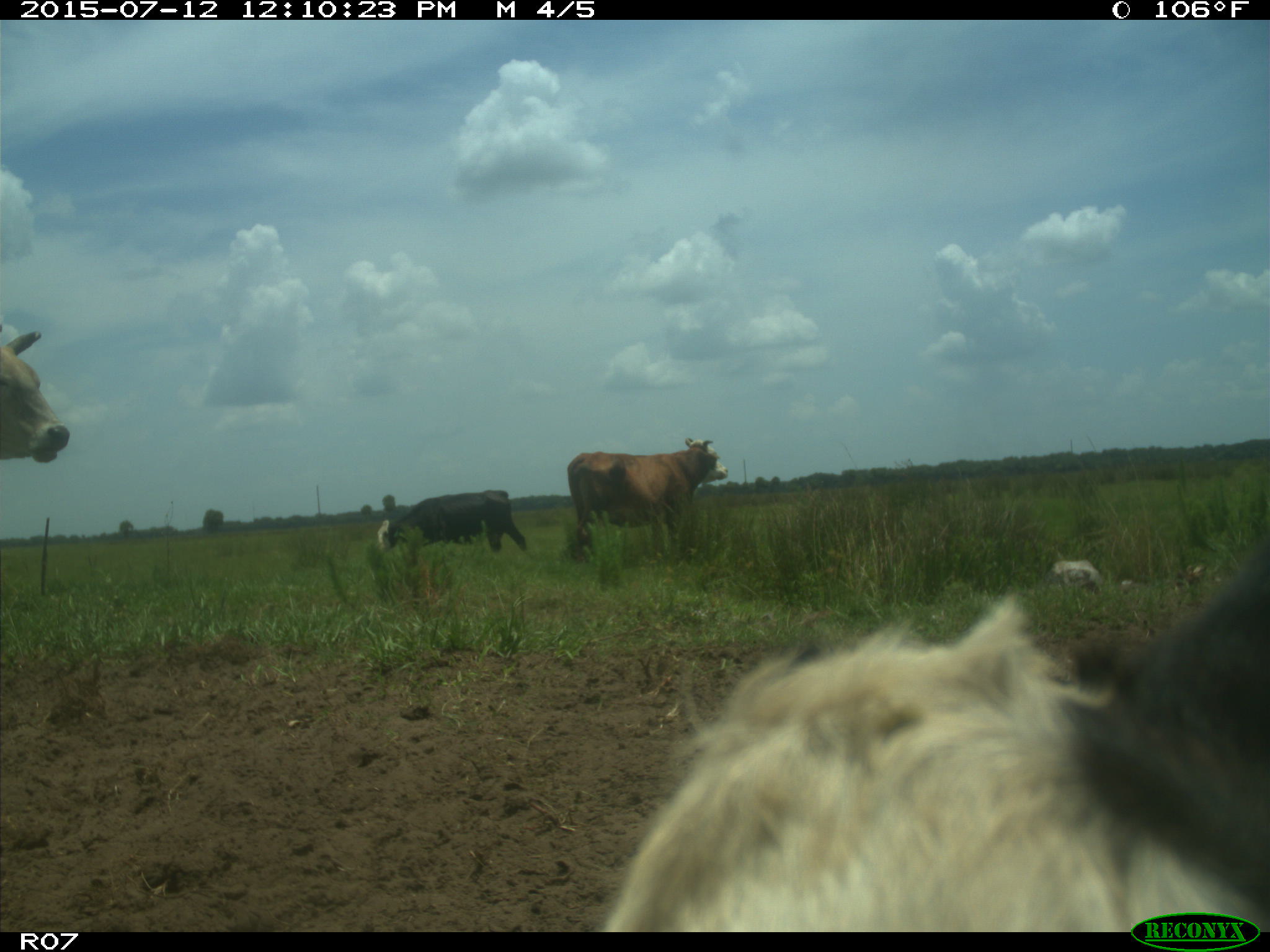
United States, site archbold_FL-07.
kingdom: Animalia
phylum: Chordata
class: Mammalia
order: Artiodactyla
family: Bovidae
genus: Bos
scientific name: Bos taurus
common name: domestic cow